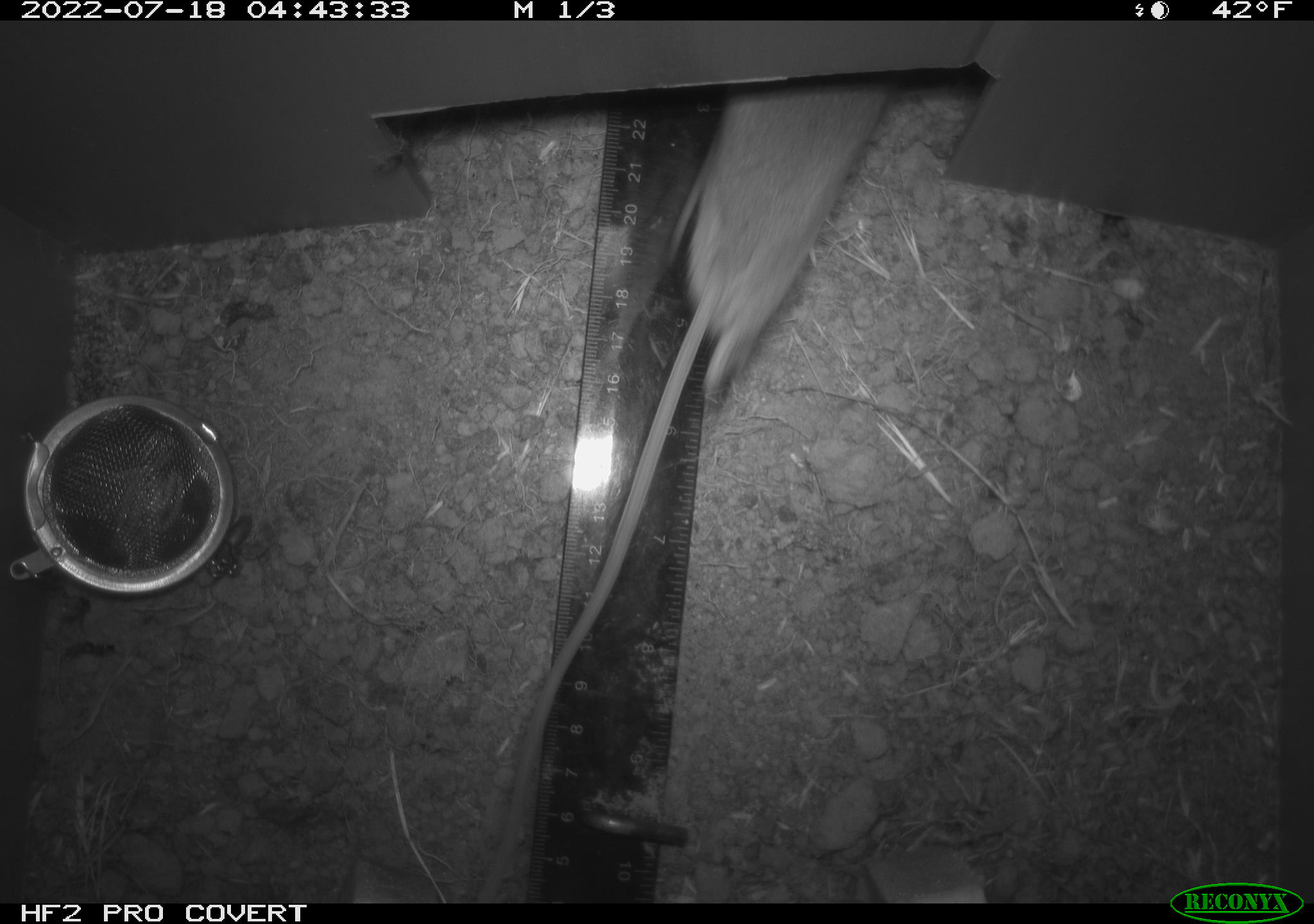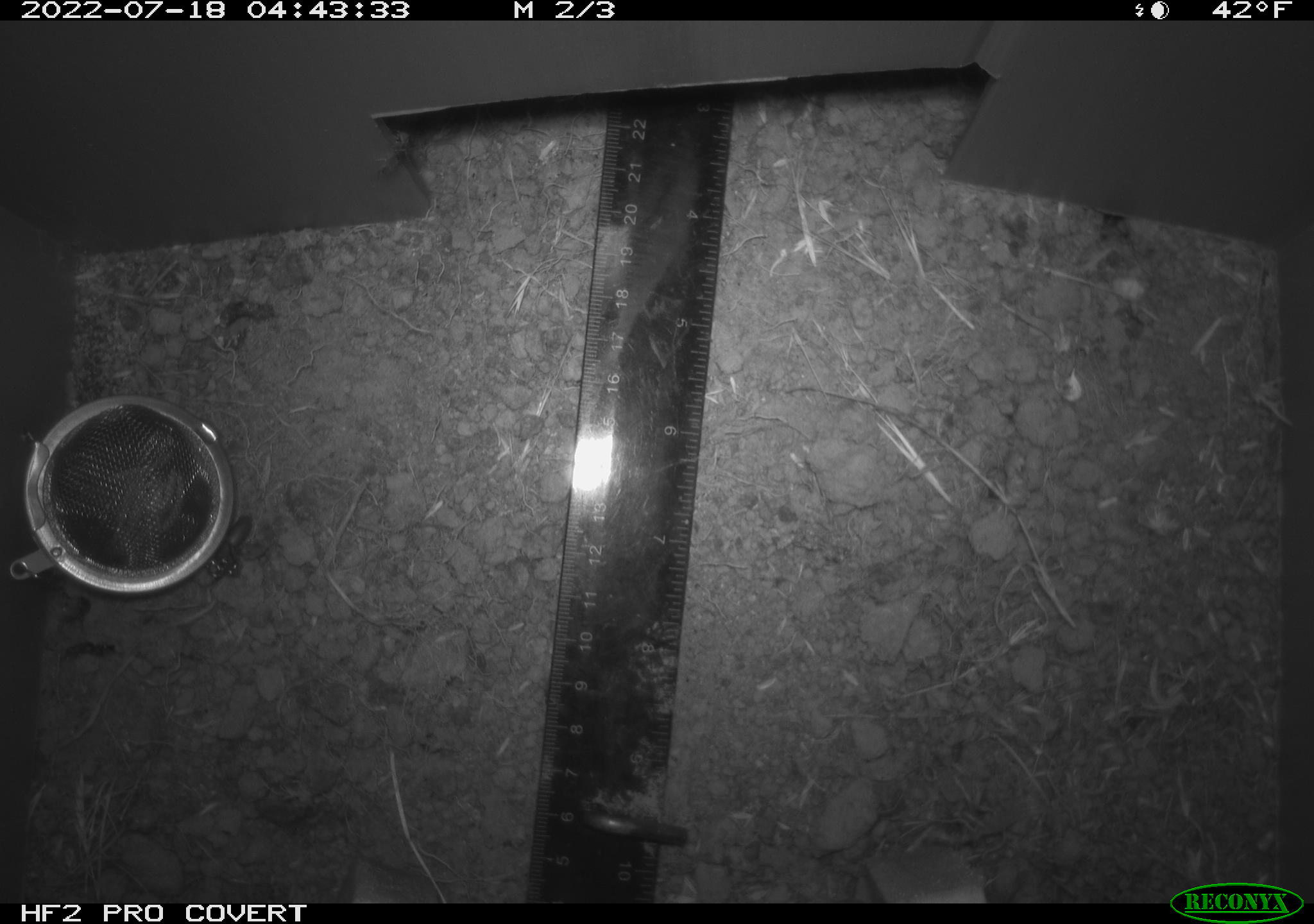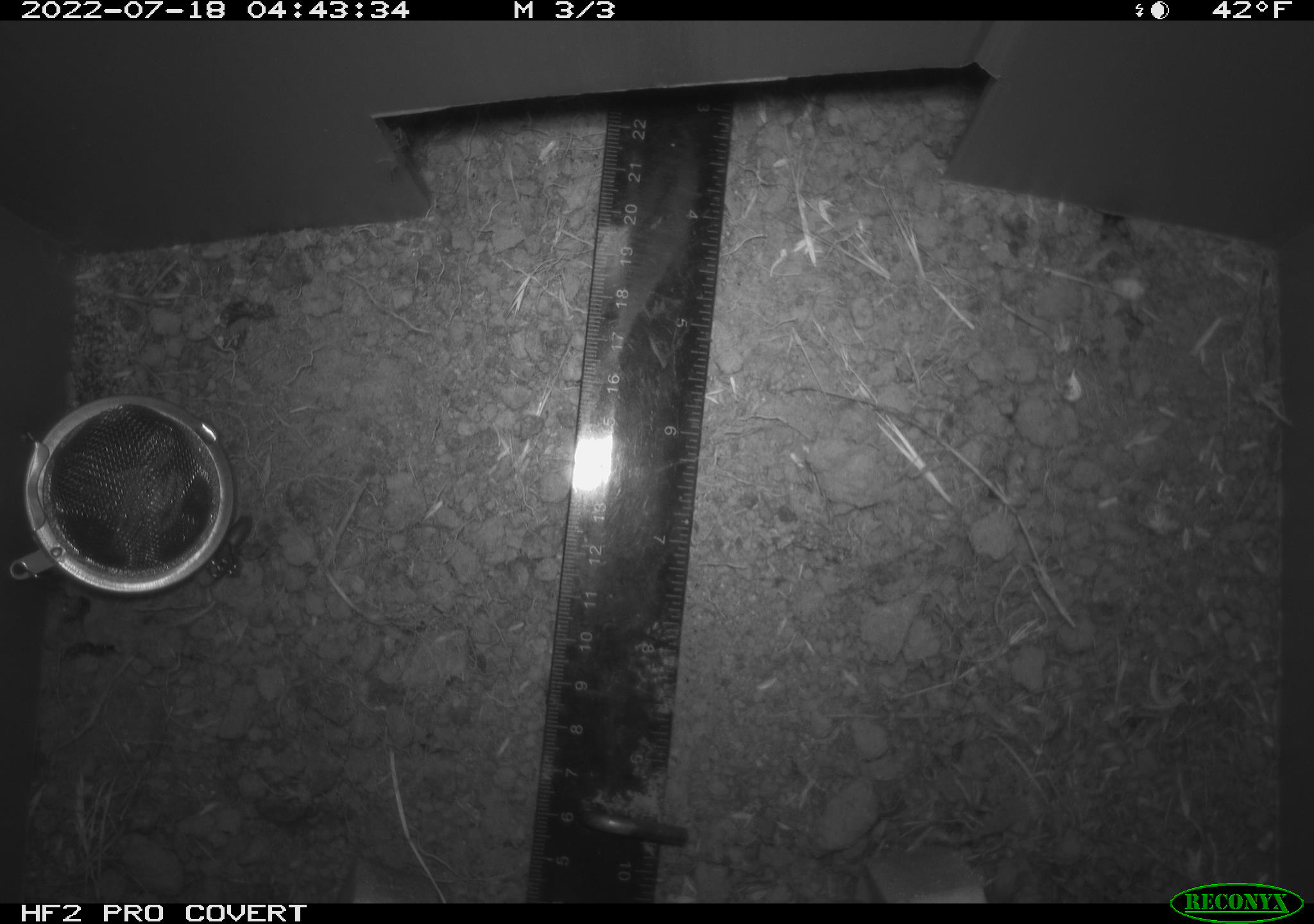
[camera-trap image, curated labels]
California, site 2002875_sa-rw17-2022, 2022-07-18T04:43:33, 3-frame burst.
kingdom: Animalia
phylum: Chordata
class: Mammalia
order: Rodentia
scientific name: Rodentia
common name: mouse species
Mouse species (Rodentia).